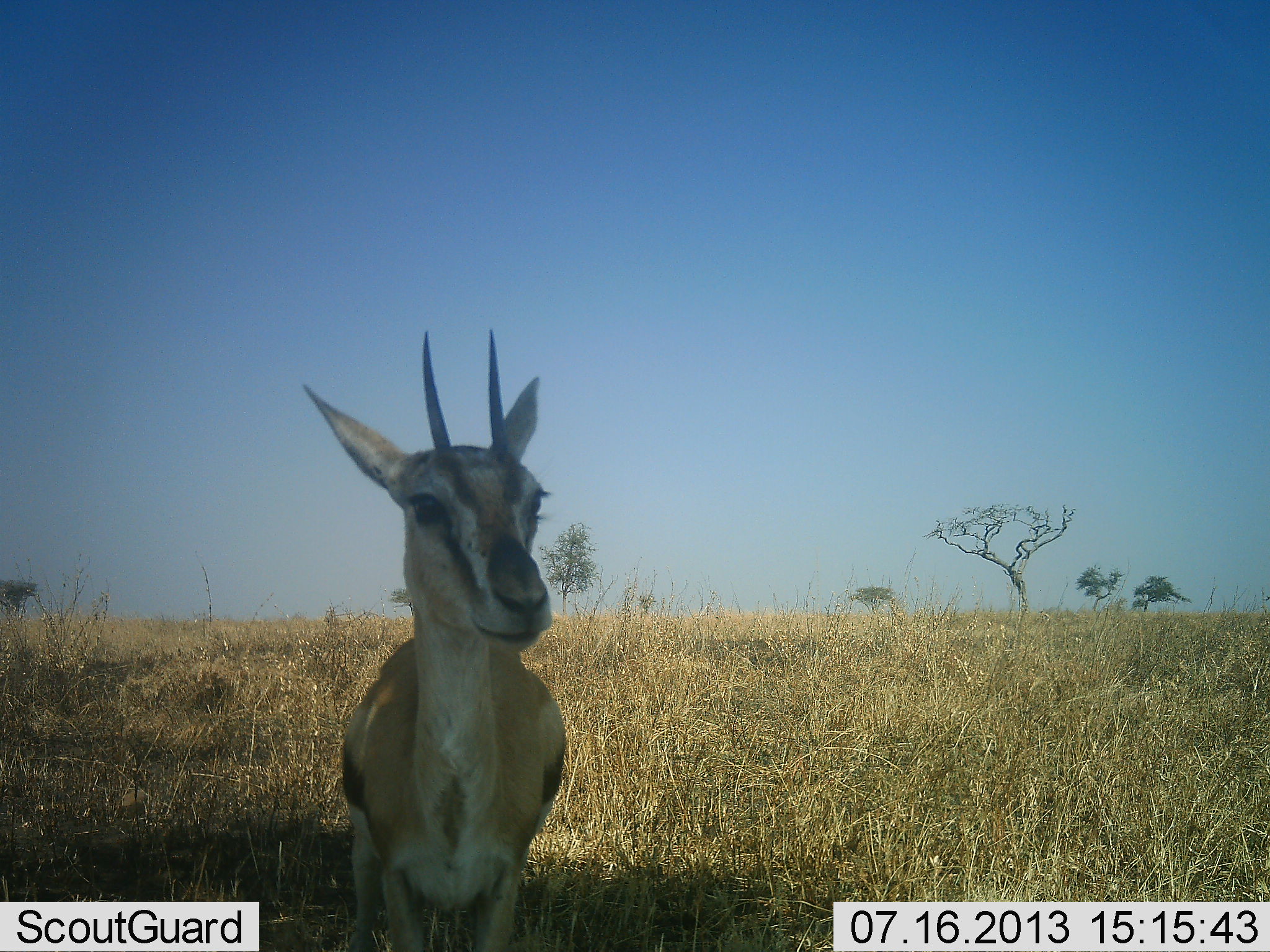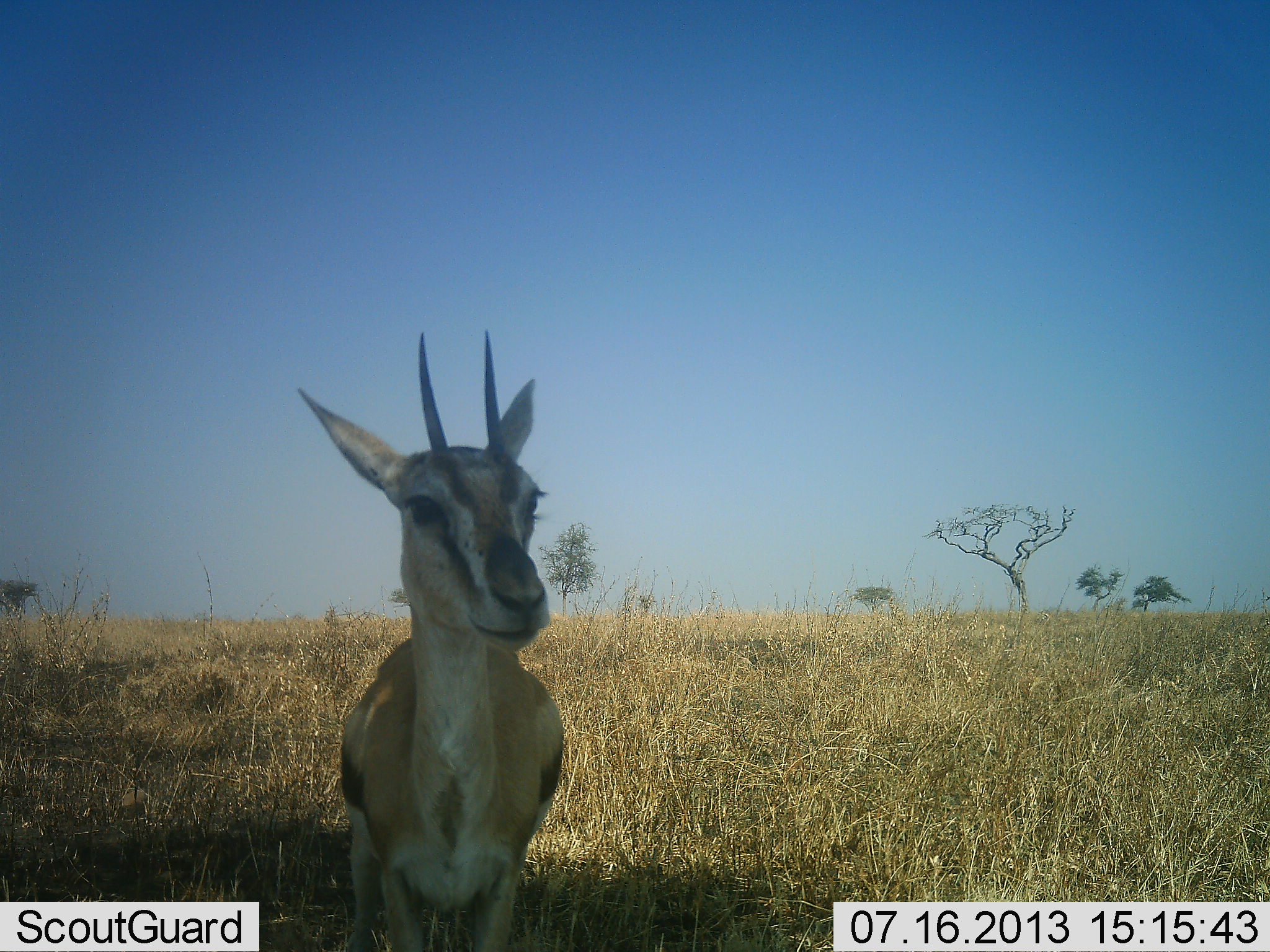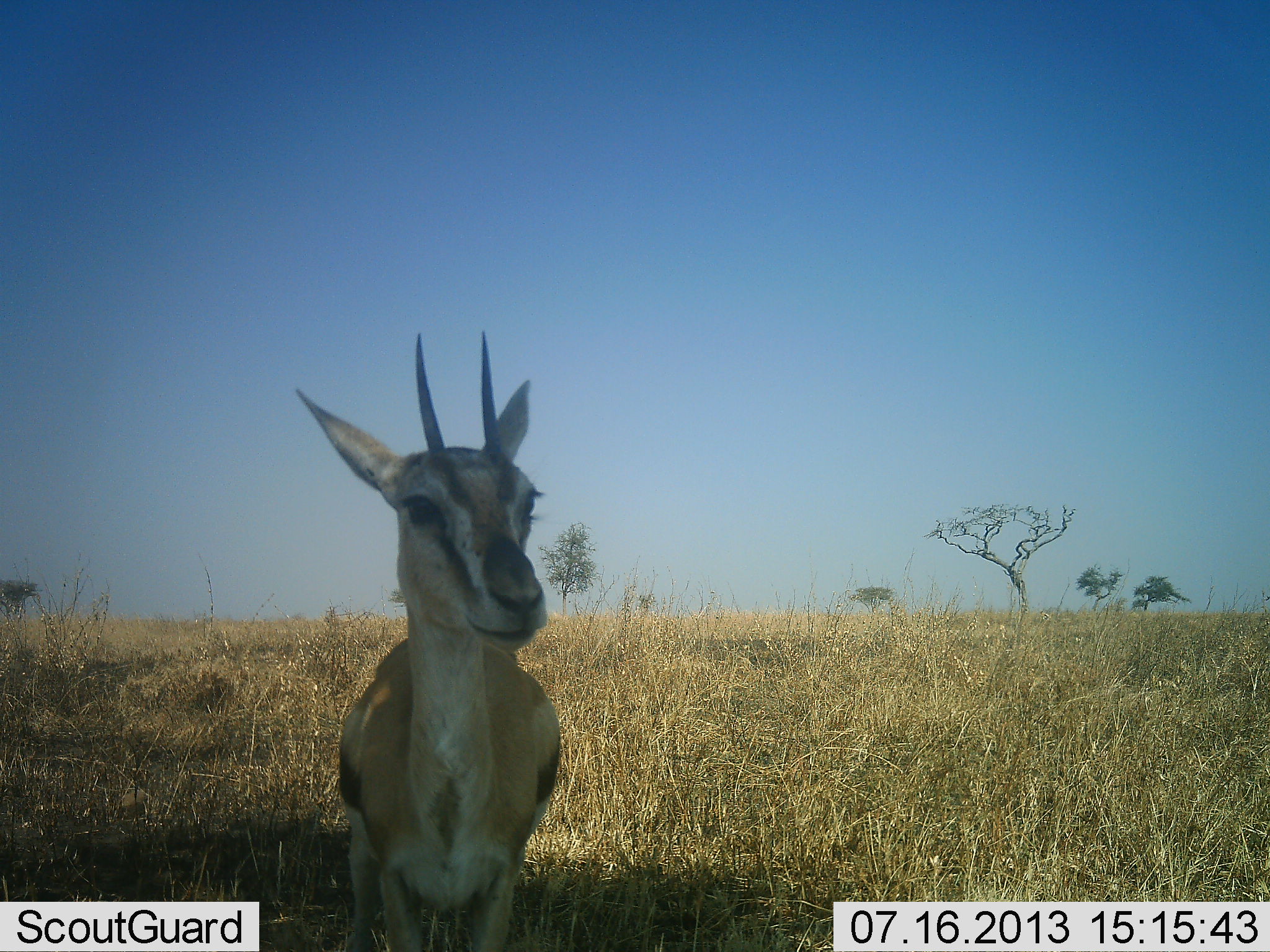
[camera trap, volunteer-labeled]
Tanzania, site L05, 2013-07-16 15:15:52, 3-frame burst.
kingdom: Animalia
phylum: Chordata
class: Mammalia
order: Artiodactyla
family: Bovidae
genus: Eudorcas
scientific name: Eudorcas thomsonii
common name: thomson's gazelle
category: gazellethomsons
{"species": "gazellethomsons (thomson's gazelle) (Eudorcas thomsonii)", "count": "1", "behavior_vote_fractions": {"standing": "100%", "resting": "0%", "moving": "10%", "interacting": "0%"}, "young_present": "0%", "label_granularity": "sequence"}